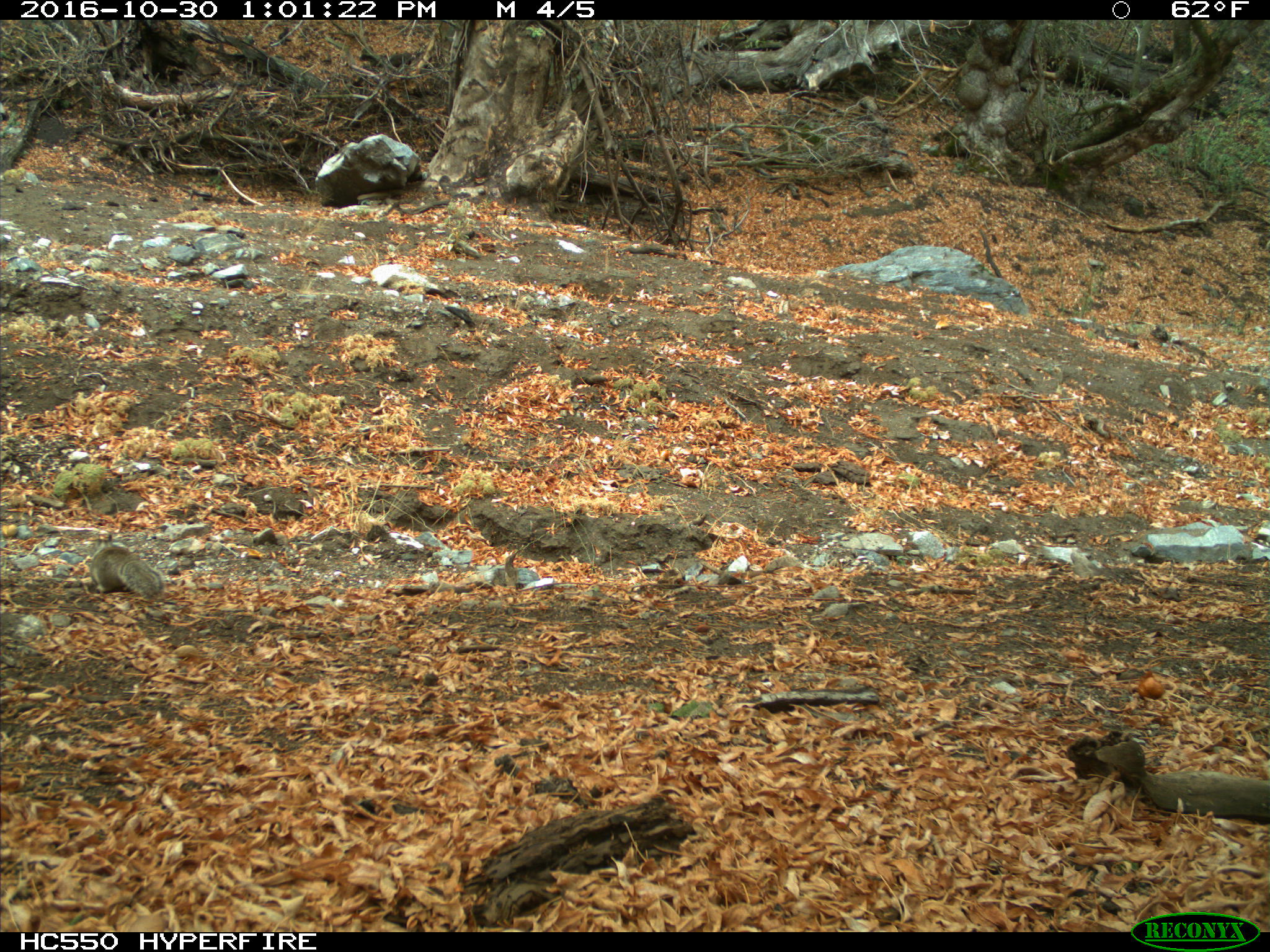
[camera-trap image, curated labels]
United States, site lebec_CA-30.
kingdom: Animalia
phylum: Chordata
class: Mammalia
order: Rodentia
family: Sciuridae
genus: Otospermophilus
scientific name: Otospermophilus beecheyi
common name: california ground squirrel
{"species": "Otospermophilus beecheyi (california ground squirrel)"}